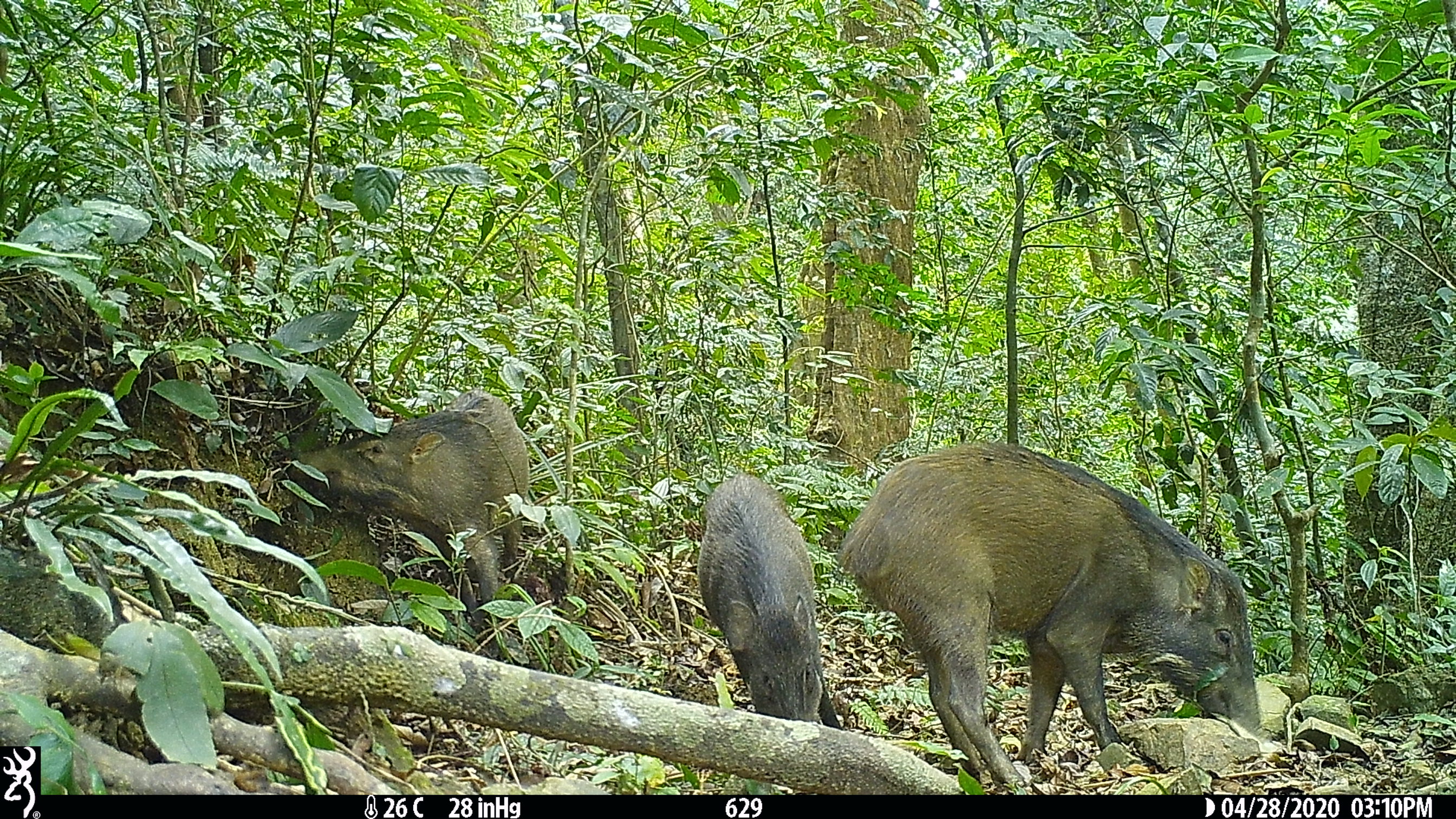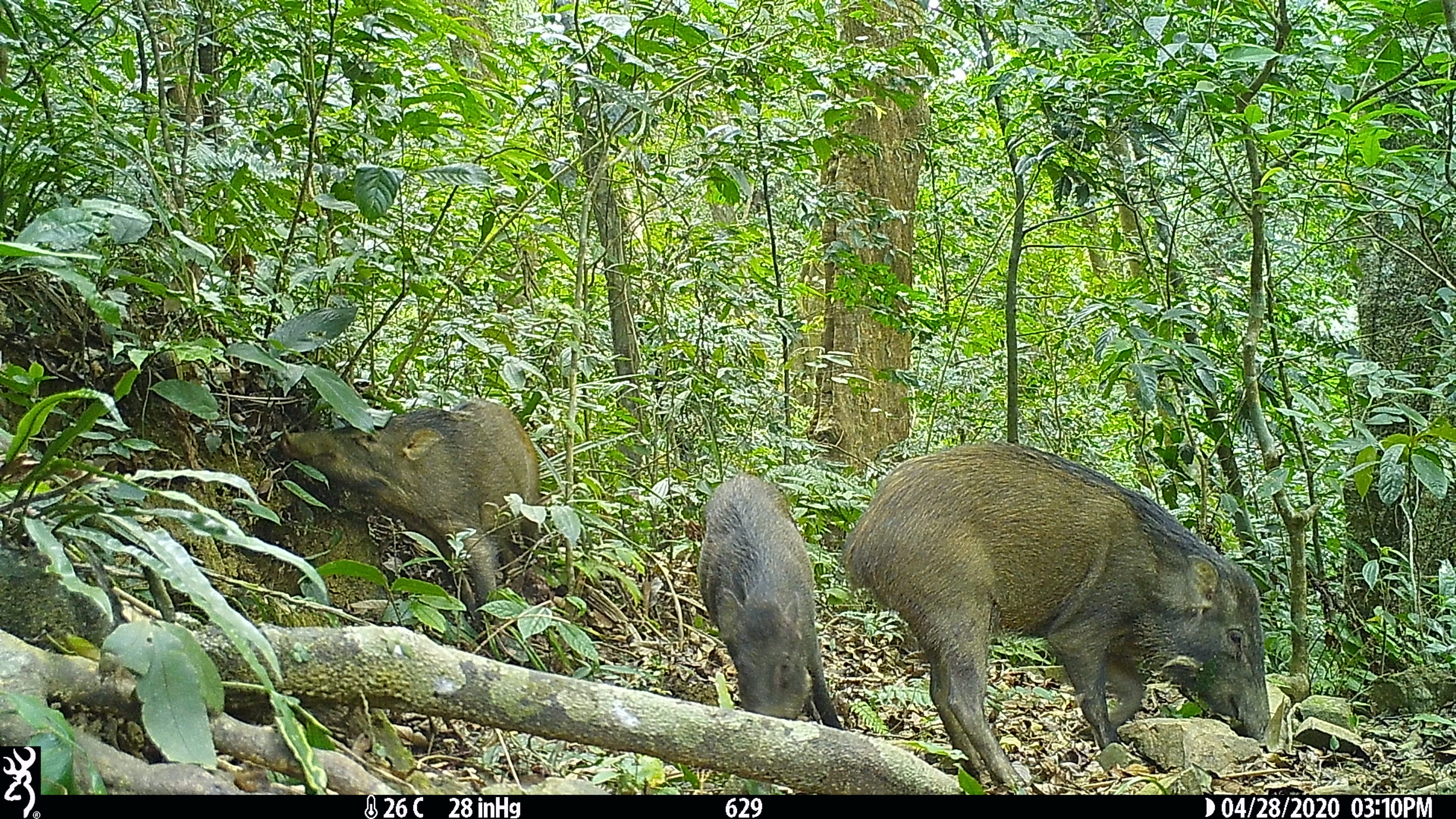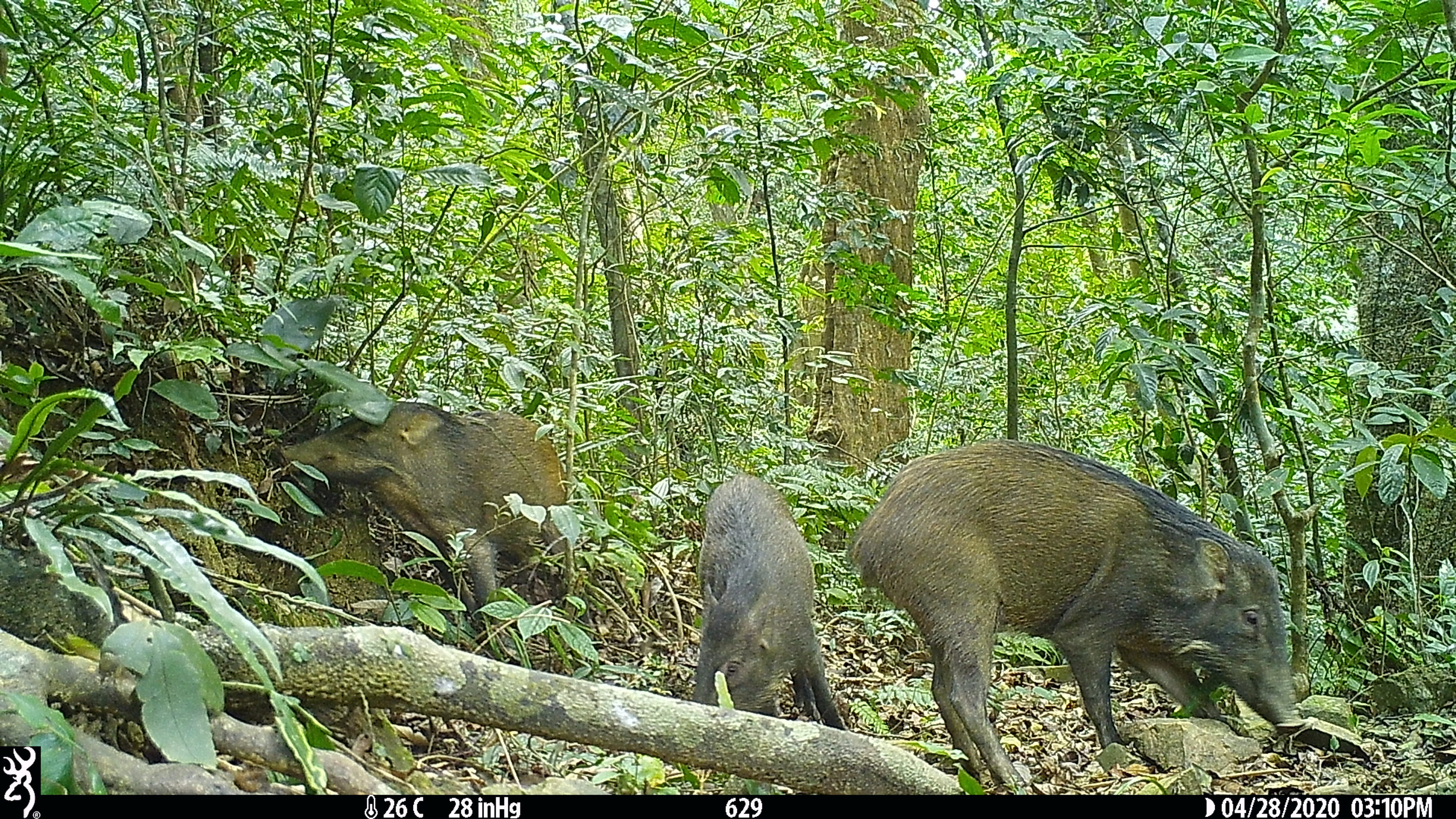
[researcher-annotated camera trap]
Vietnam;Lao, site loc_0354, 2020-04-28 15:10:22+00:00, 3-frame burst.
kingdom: Animalia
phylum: Chordata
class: Mammalia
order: Artiodactyla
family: Suidae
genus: Sus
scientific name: Sus scrofa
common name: eurasian wild pig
Eurasian wild pig (Sus scrofa). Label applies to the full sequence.